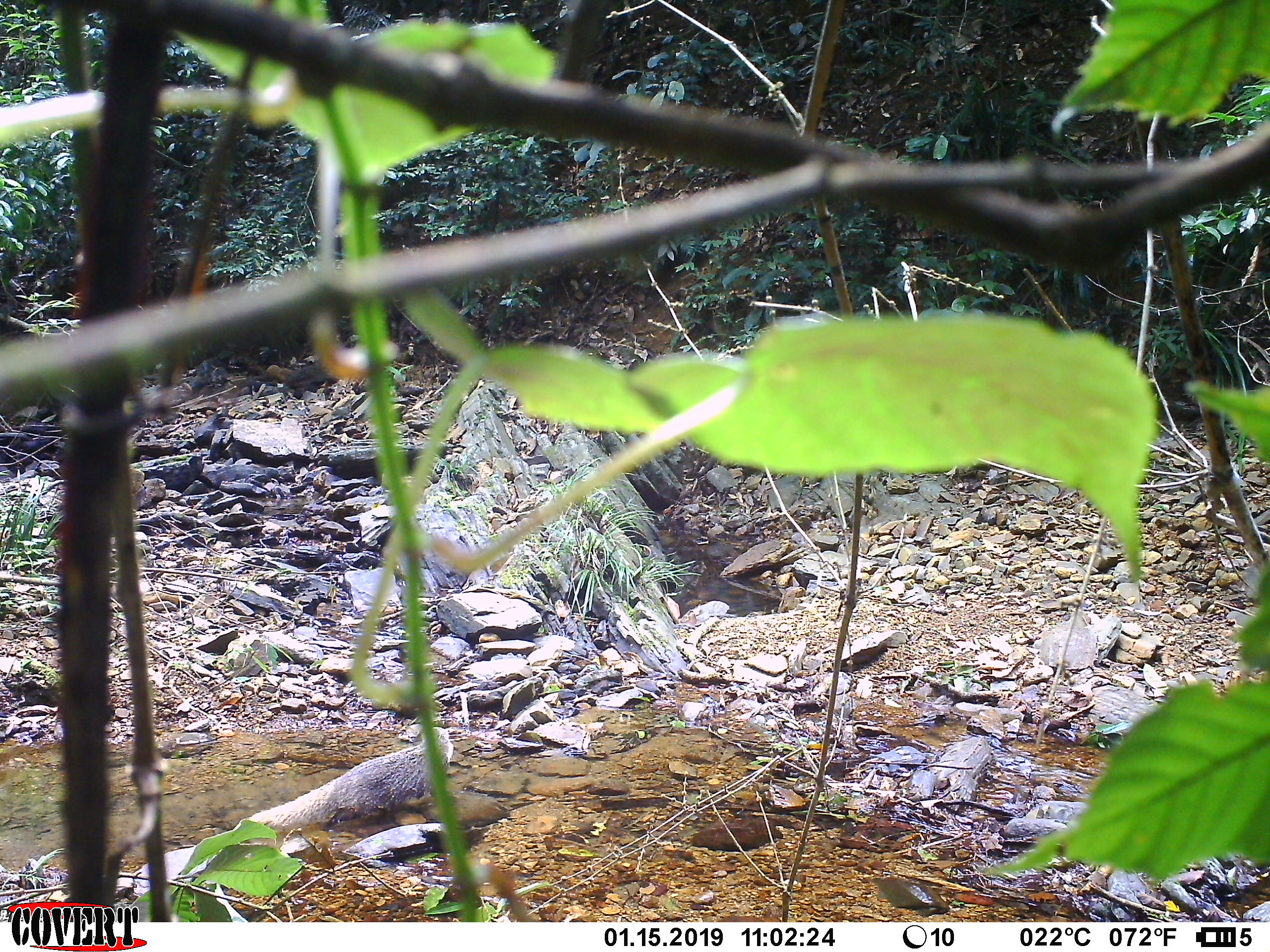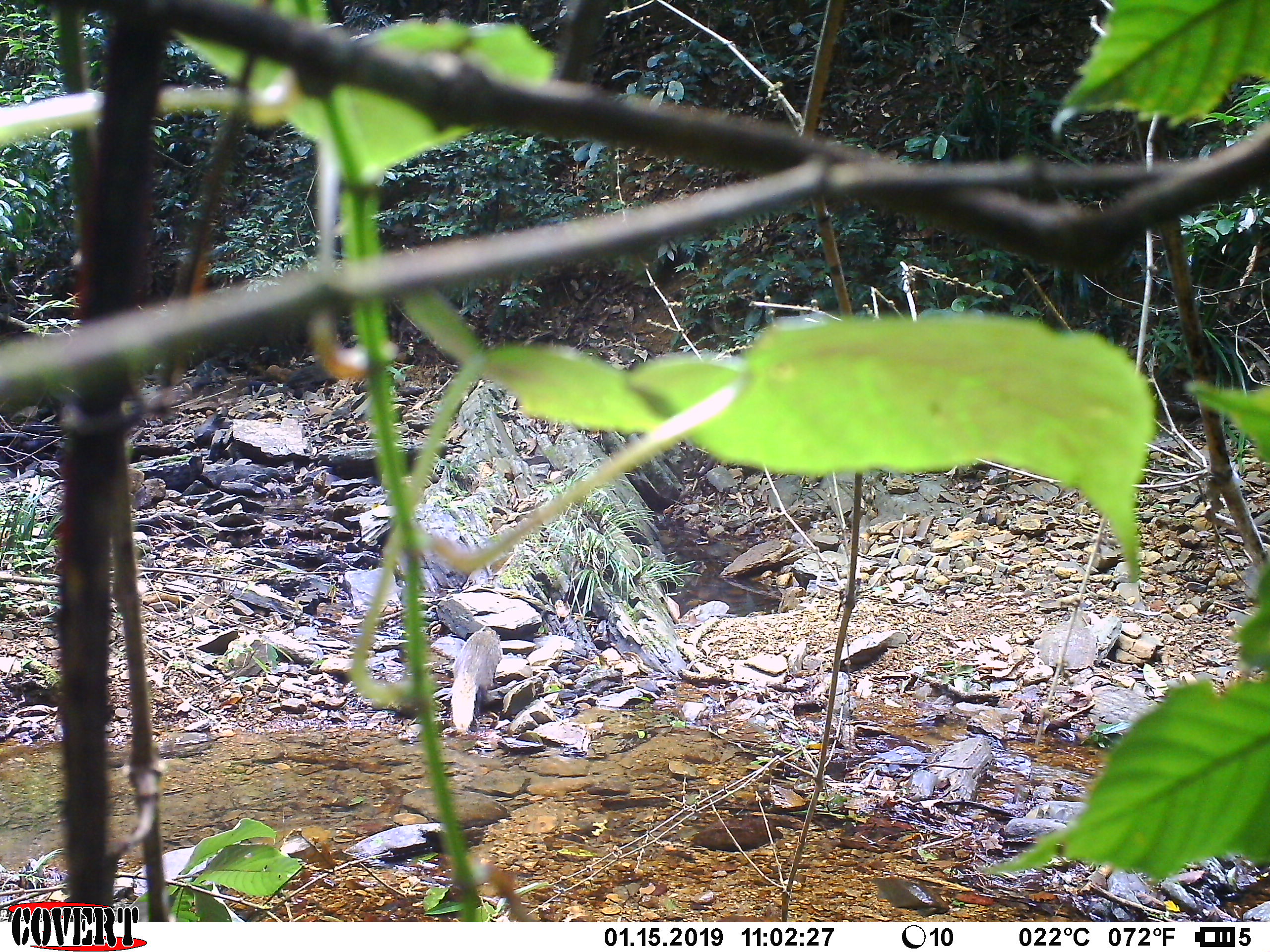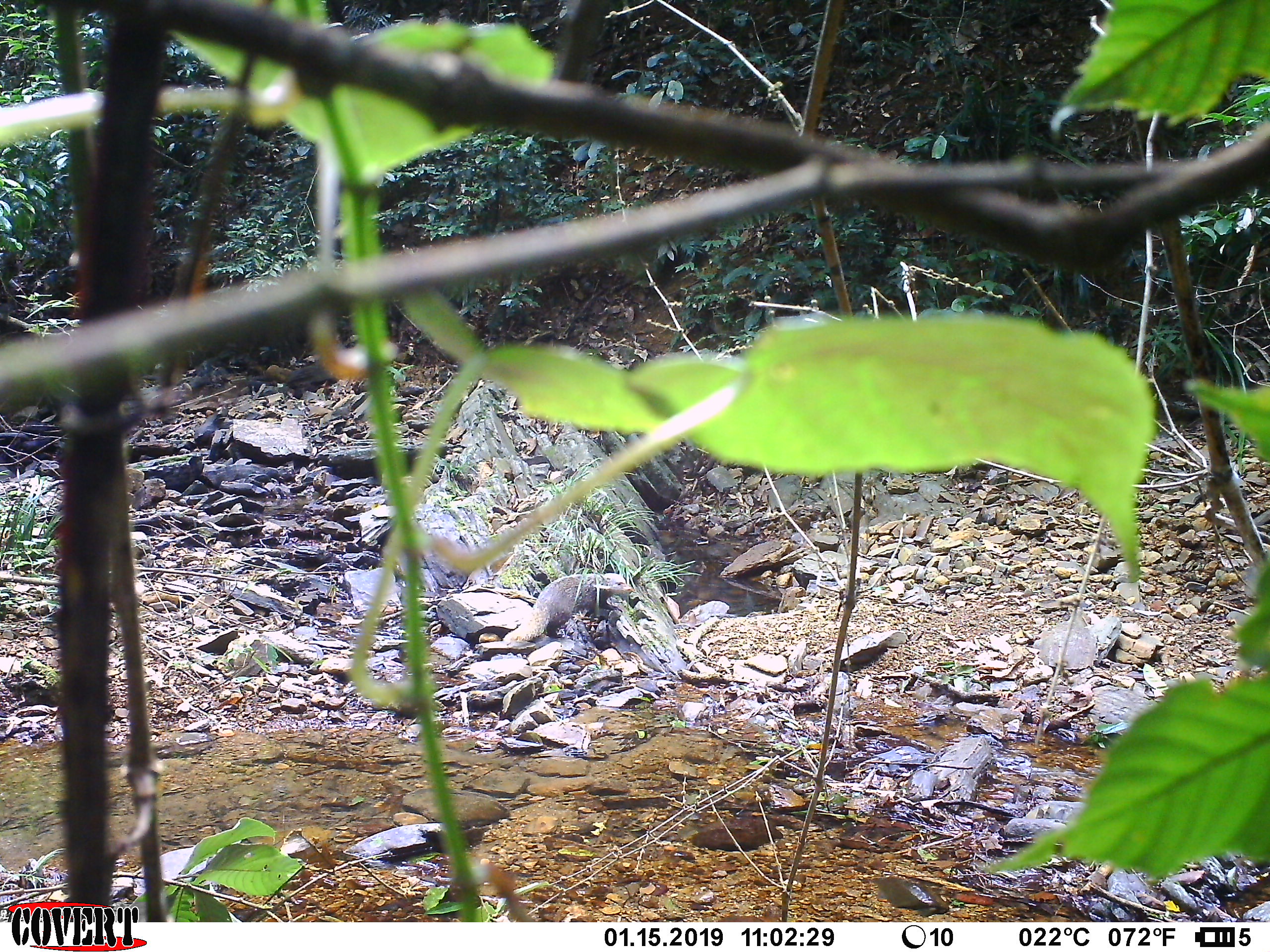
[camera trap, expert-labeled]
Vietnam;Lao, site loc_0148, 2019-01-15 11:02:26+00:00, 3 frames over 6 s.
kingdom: Animalia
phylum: Chordata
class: Mammalia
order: Carnivora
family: Herpestidae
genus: Urva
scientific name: Urva urva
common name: crab-eating mongoose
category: crab eating mongoose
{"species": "crab eating mongoose (crab-eating mongoose) (Urva urva)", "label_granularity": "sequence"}